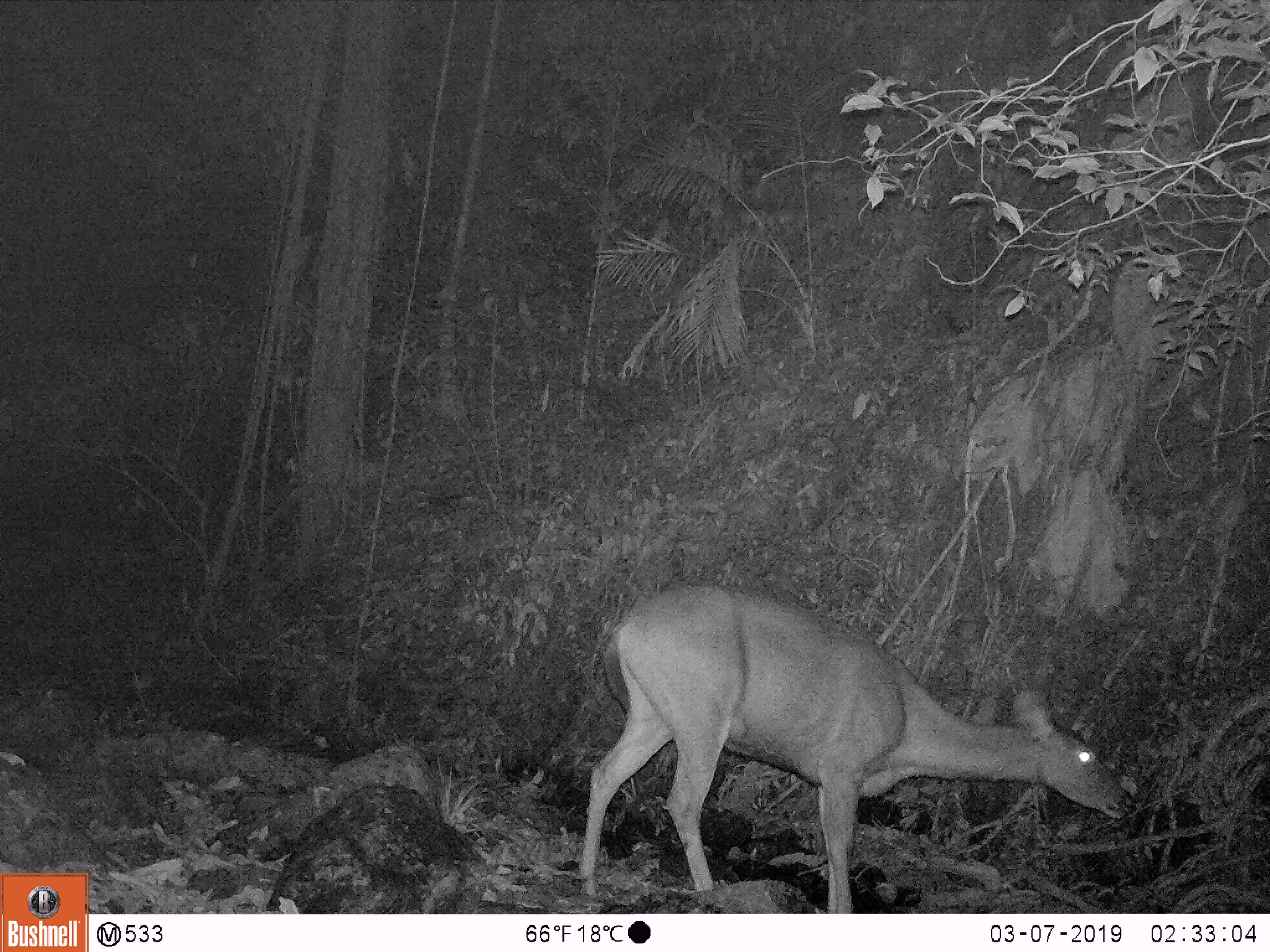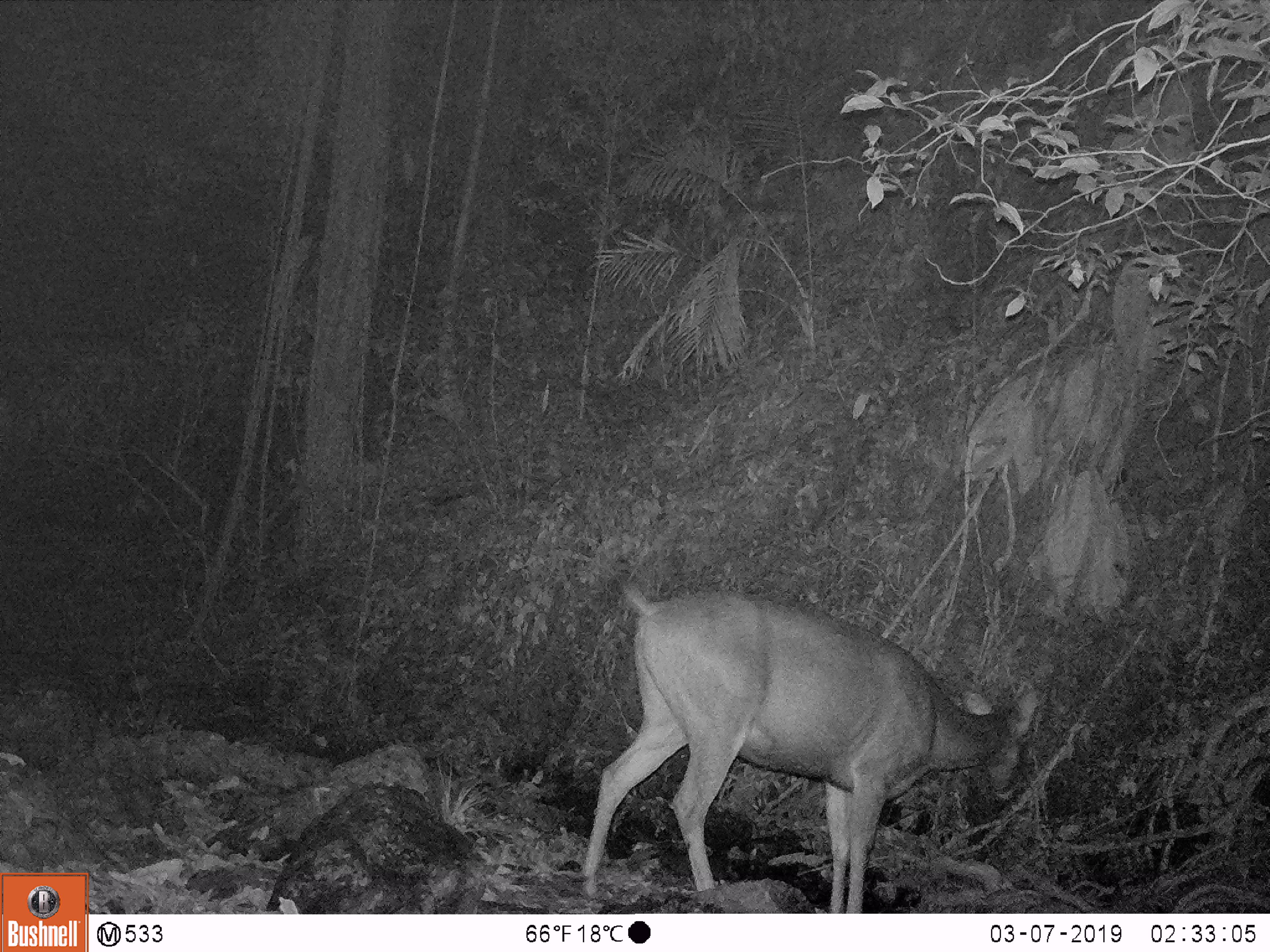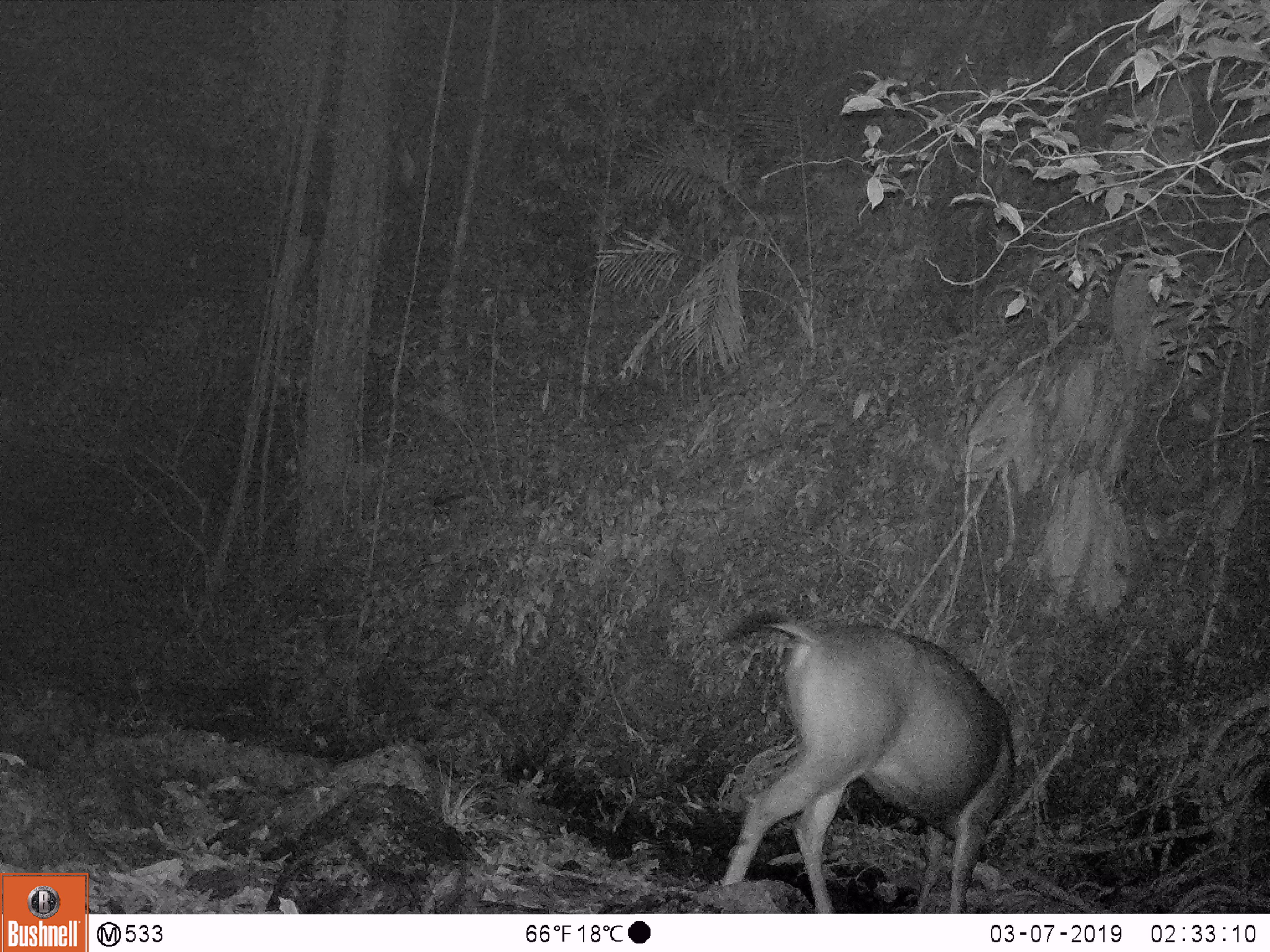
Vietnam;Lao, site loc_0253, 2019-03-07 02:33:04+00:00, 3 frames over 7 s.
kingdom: Animalia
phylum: Chordata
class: Mammalia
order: Artiodactyla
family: Cervidae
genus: Rusa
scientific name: Rusa unicolor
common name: sambar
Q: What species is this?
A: Sambar (Rusa unicolor).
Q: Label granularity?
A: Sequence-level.